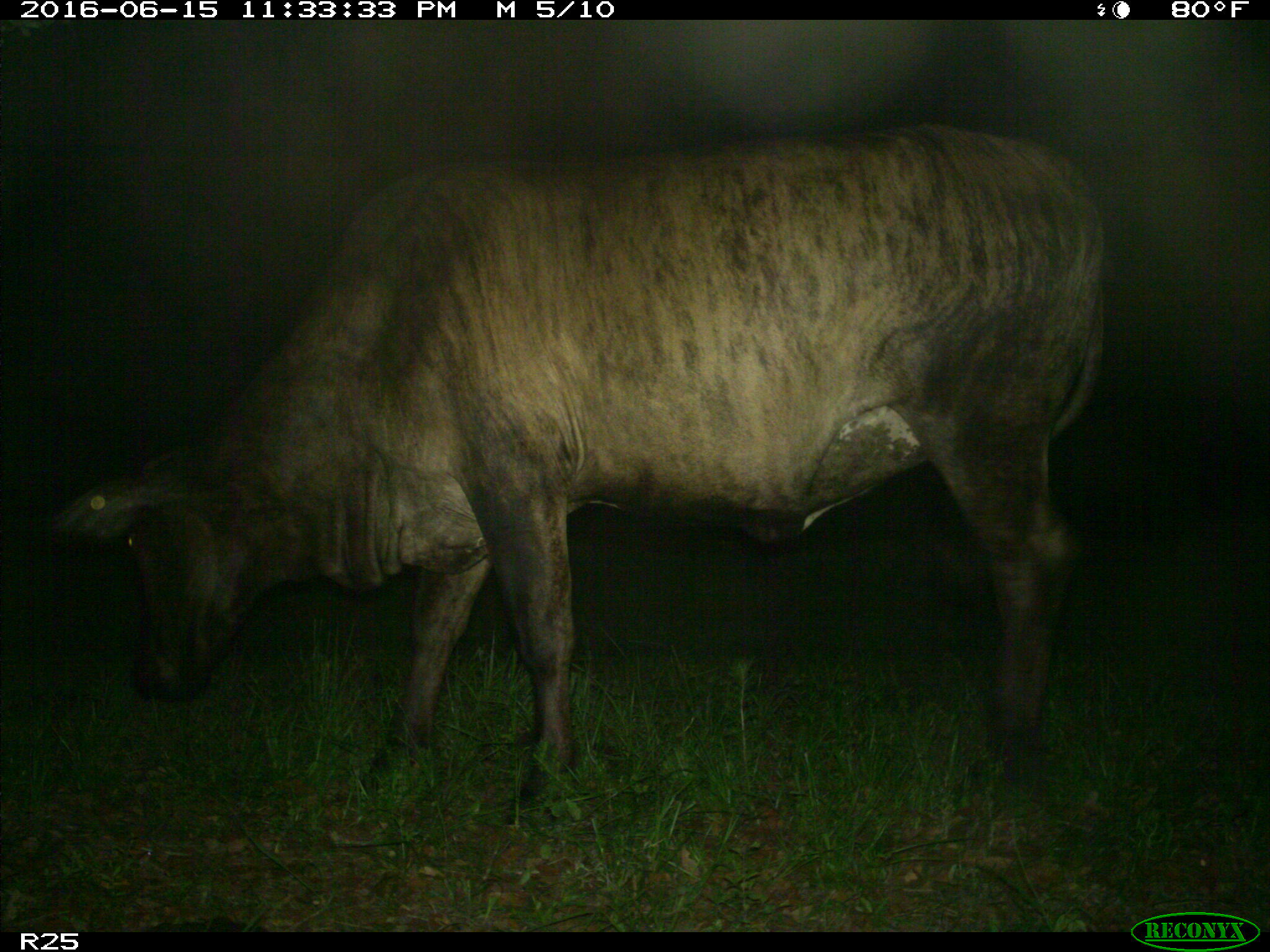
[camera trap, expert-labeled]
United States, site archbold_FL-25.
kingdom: Animalia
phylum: Chordata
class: Mammalia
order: Artiodactyla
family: Bovidae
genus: Bos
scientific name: Bos taurus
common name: domestic cow